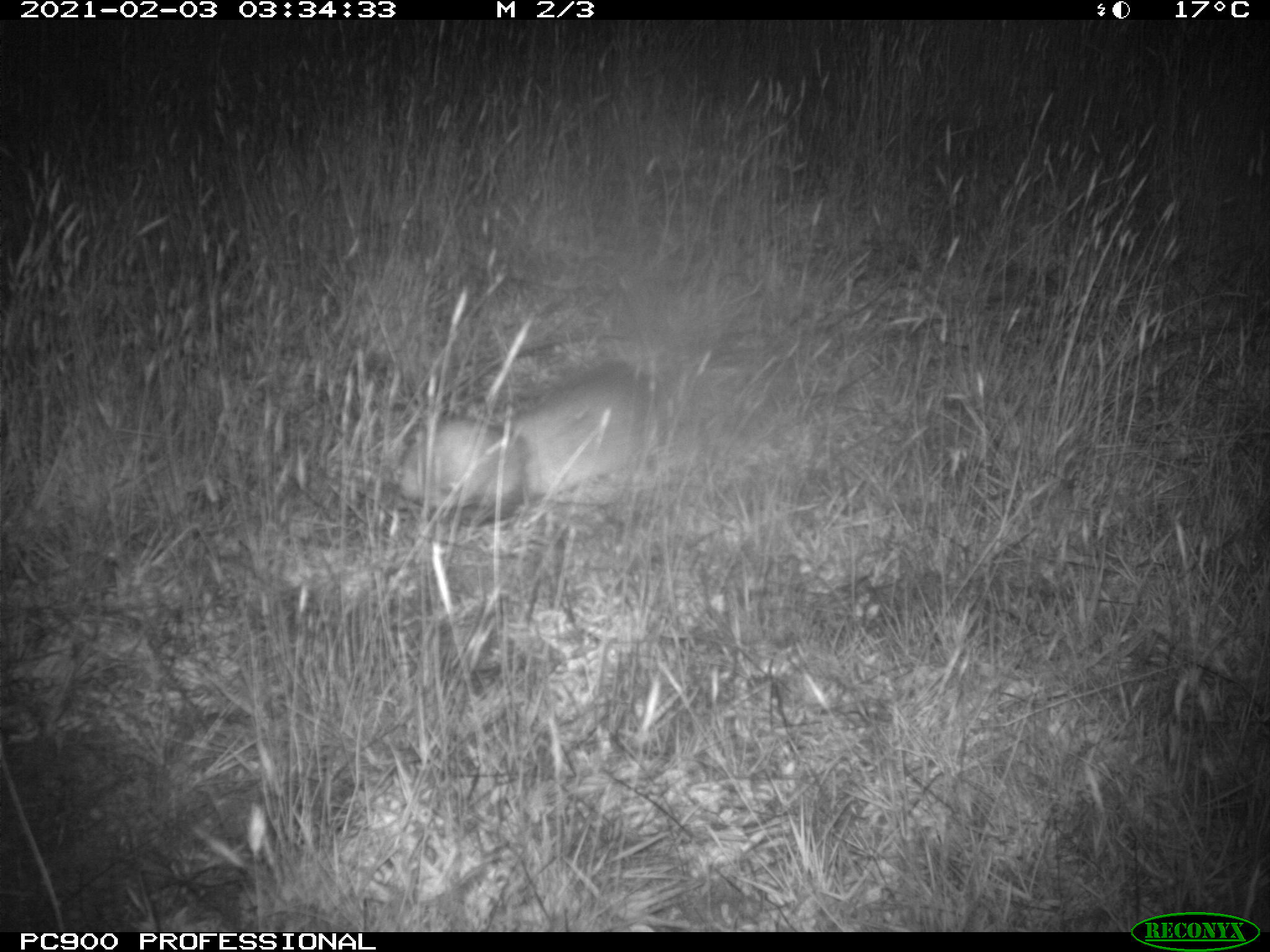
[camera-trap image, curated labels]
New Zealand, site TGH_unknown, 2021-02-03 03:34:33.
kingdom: Animalia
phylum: Chordata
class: Mammalia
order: Carnivora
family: Mustelidae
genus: Mustela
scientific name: Mustela furo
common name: ferret